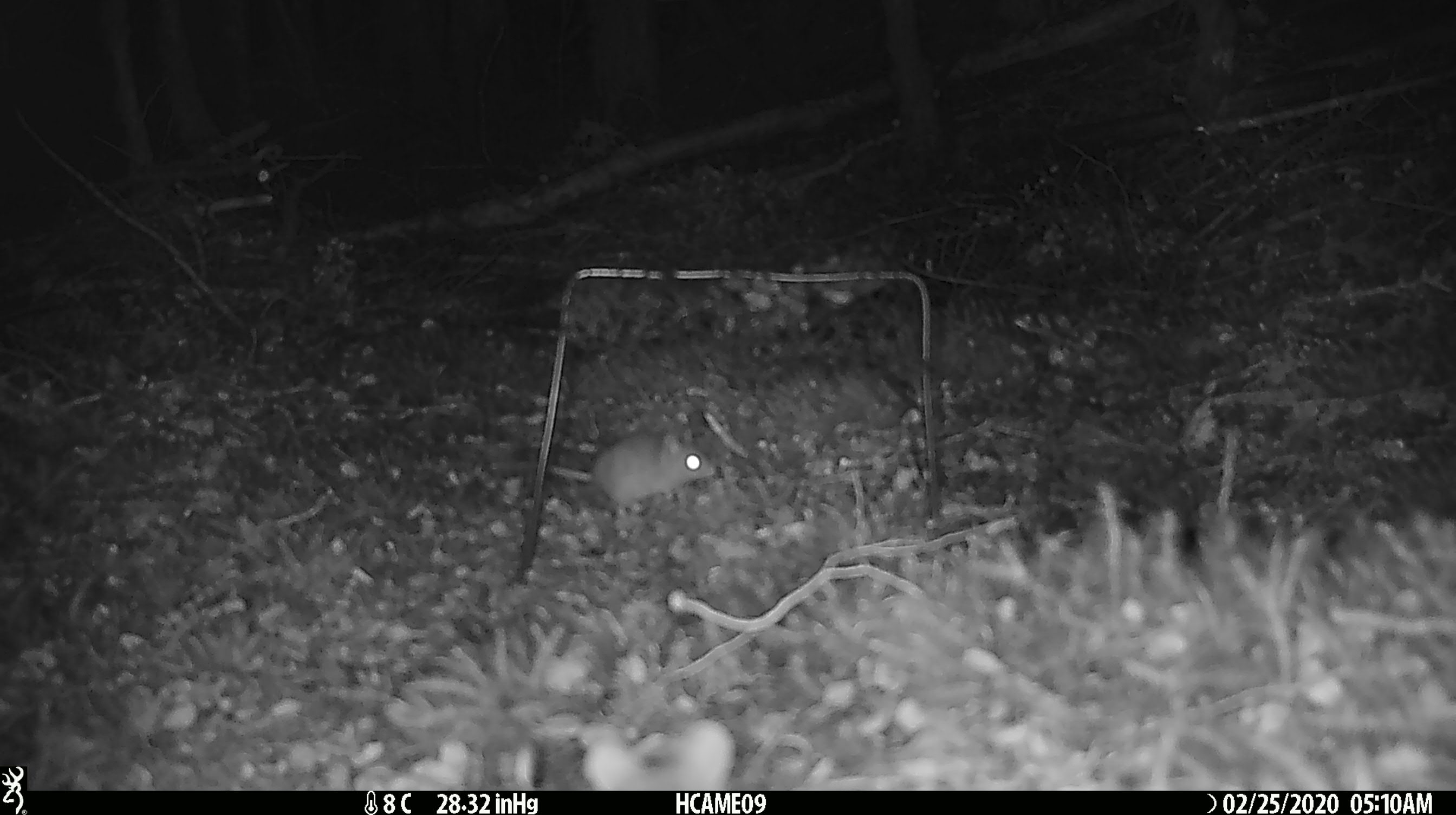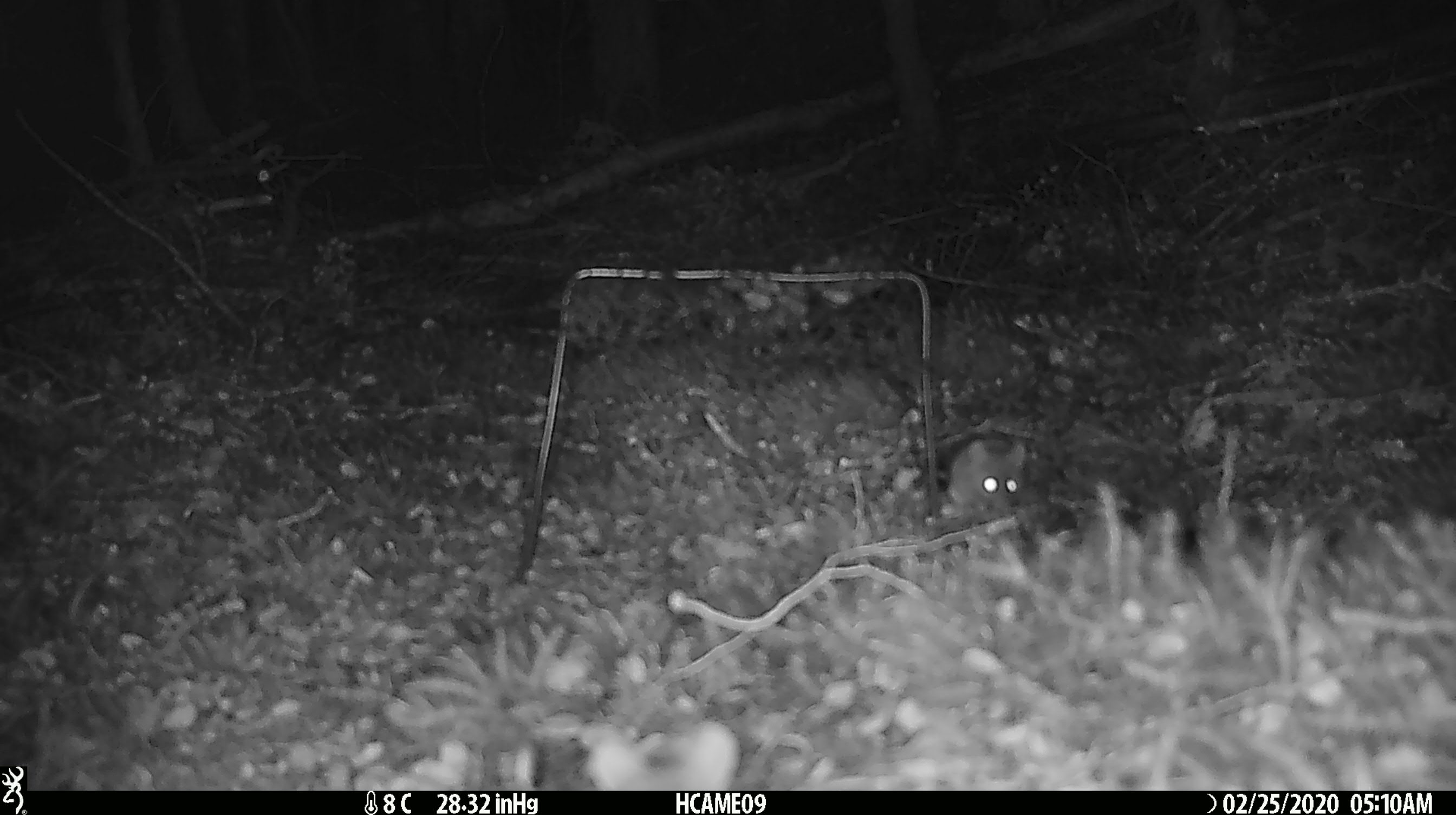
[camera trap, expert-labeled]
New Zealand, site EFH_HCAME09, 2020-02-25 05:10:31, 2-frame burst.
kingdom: Animalia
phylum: Chordata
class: Mammalia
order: Rodentia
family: Muridae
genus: Mus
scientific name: Mus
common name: mouse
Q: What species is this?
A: Mouse (Mus).